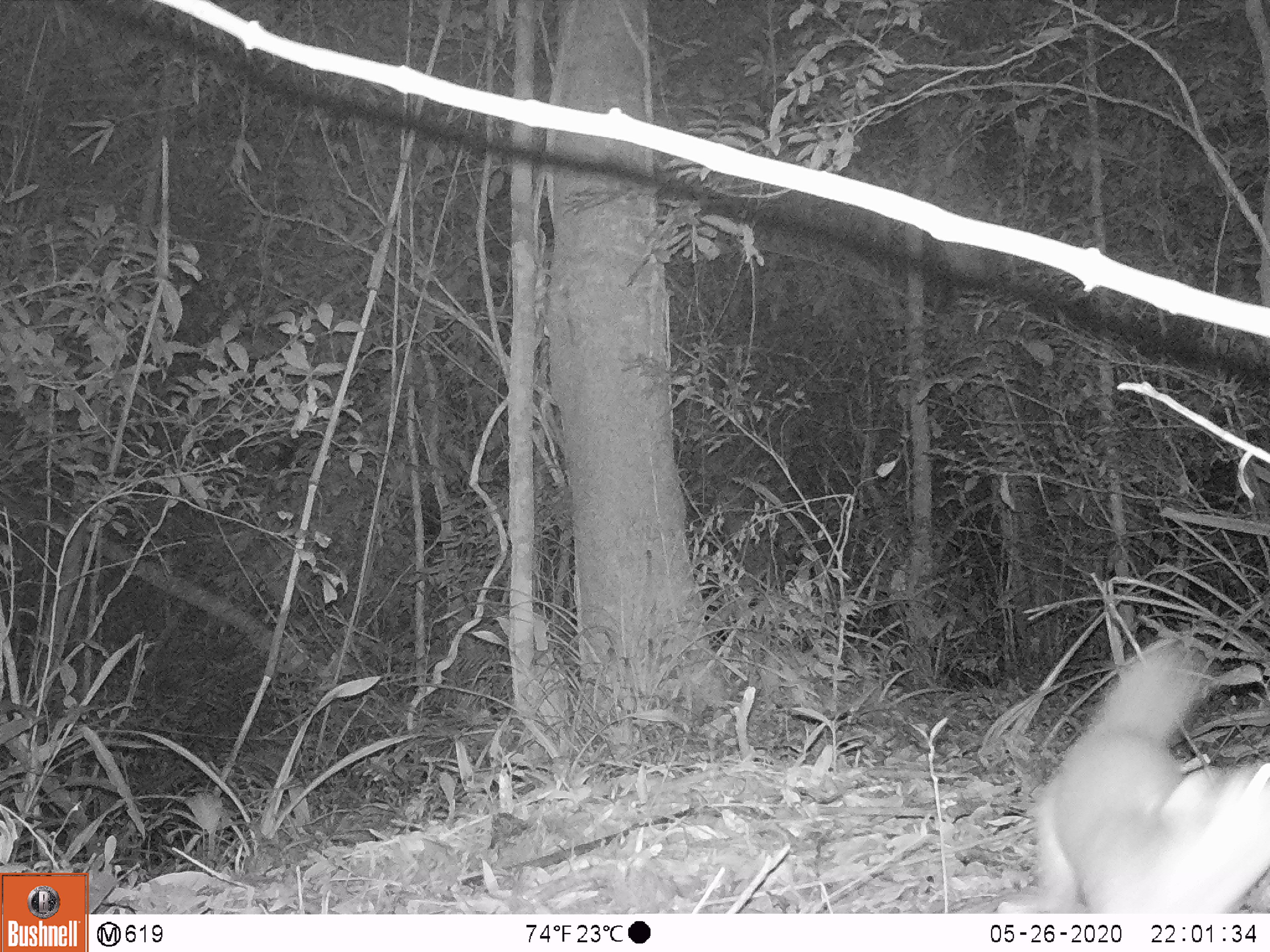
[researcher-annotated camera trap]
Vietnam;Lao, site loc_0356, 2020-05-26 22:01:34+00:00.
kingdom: Animalia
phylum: Chordata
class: Mammalia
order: Carnivora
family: Mustelidae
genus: Melogale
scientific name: Melogale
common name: ferret badger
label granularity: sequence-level